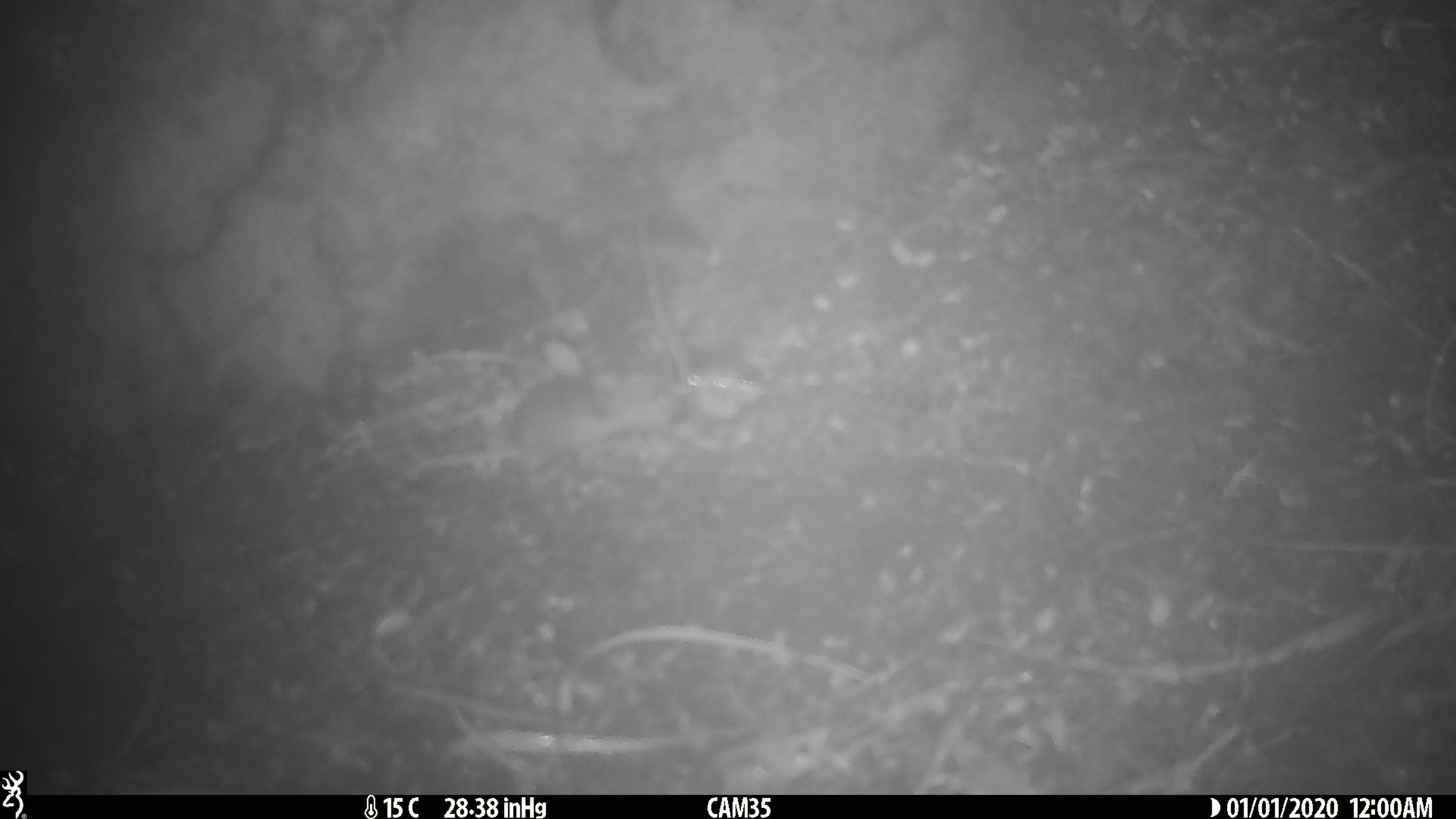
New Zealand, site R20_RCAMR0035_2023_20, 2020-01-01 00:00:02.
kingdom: Animalia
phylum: Chordata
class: Mammalia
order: Rodentia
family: Muridae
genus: Mus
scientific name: Mus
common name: mouse